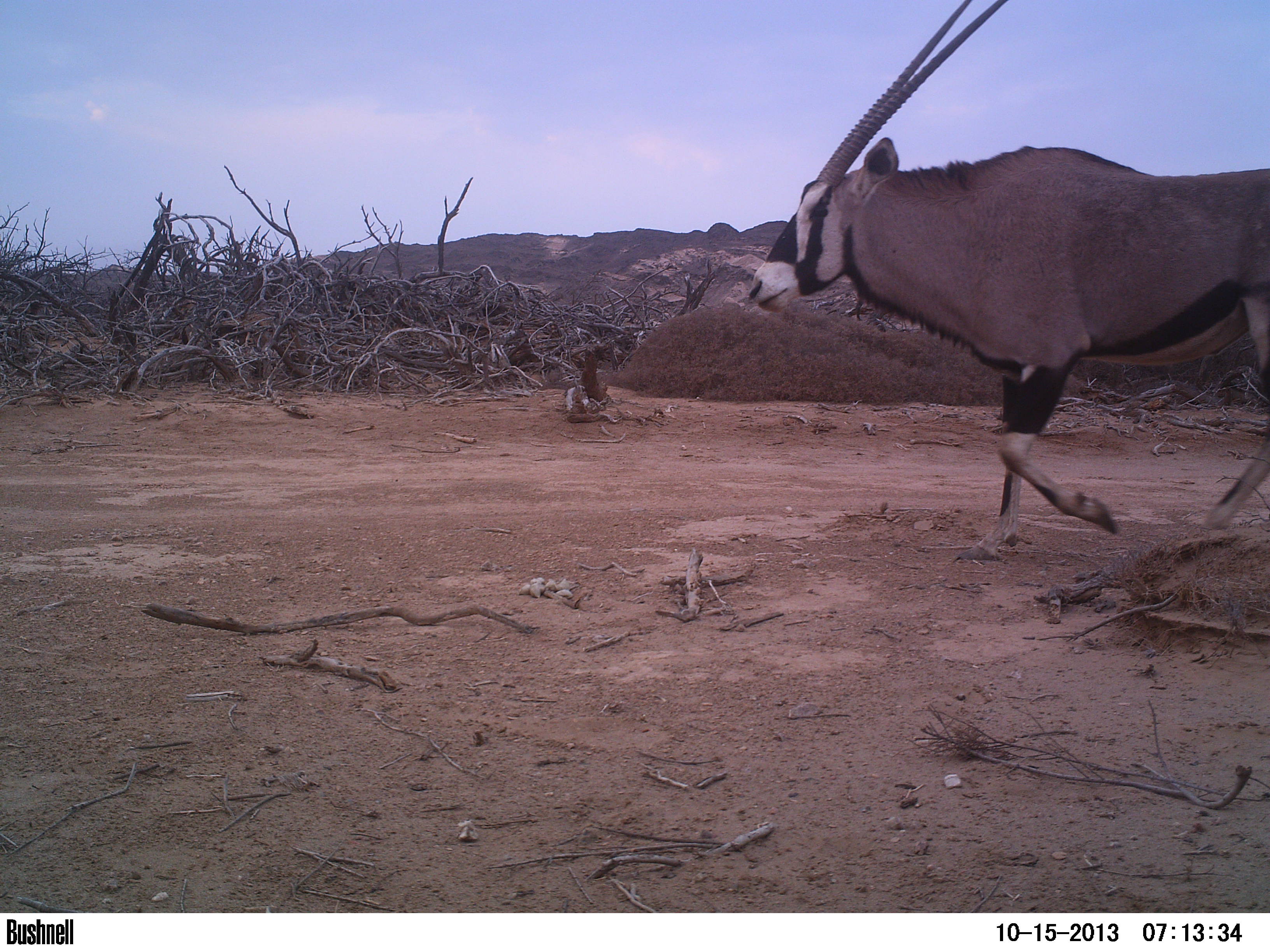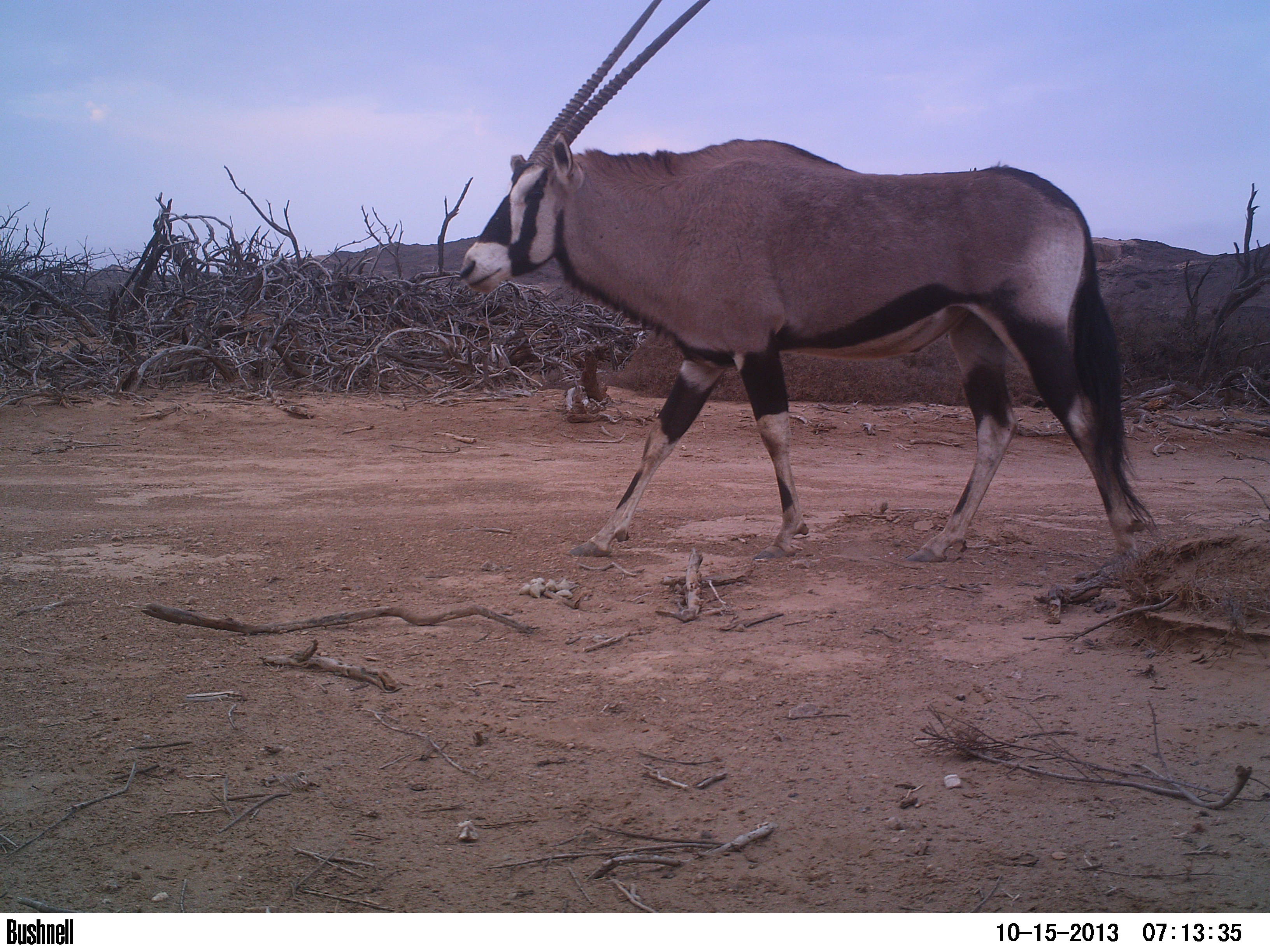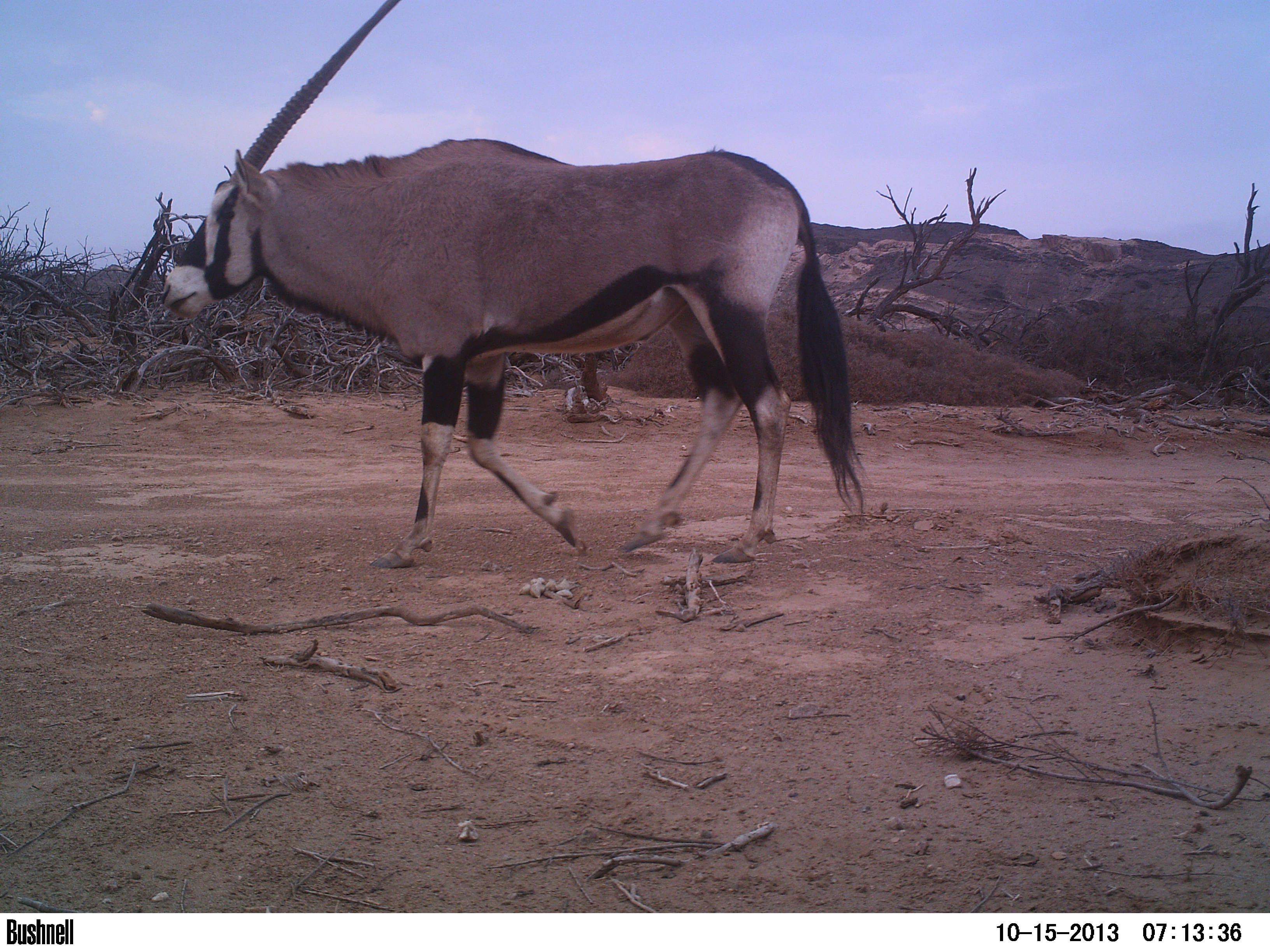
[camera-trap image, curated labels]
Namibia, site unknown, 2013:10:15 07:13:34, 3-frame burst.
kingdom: Animalia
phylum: Chordata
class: Mammalia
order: Artiodactyla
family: Bovidae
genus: Oryx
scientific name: Oryx gazella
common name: gemsbok